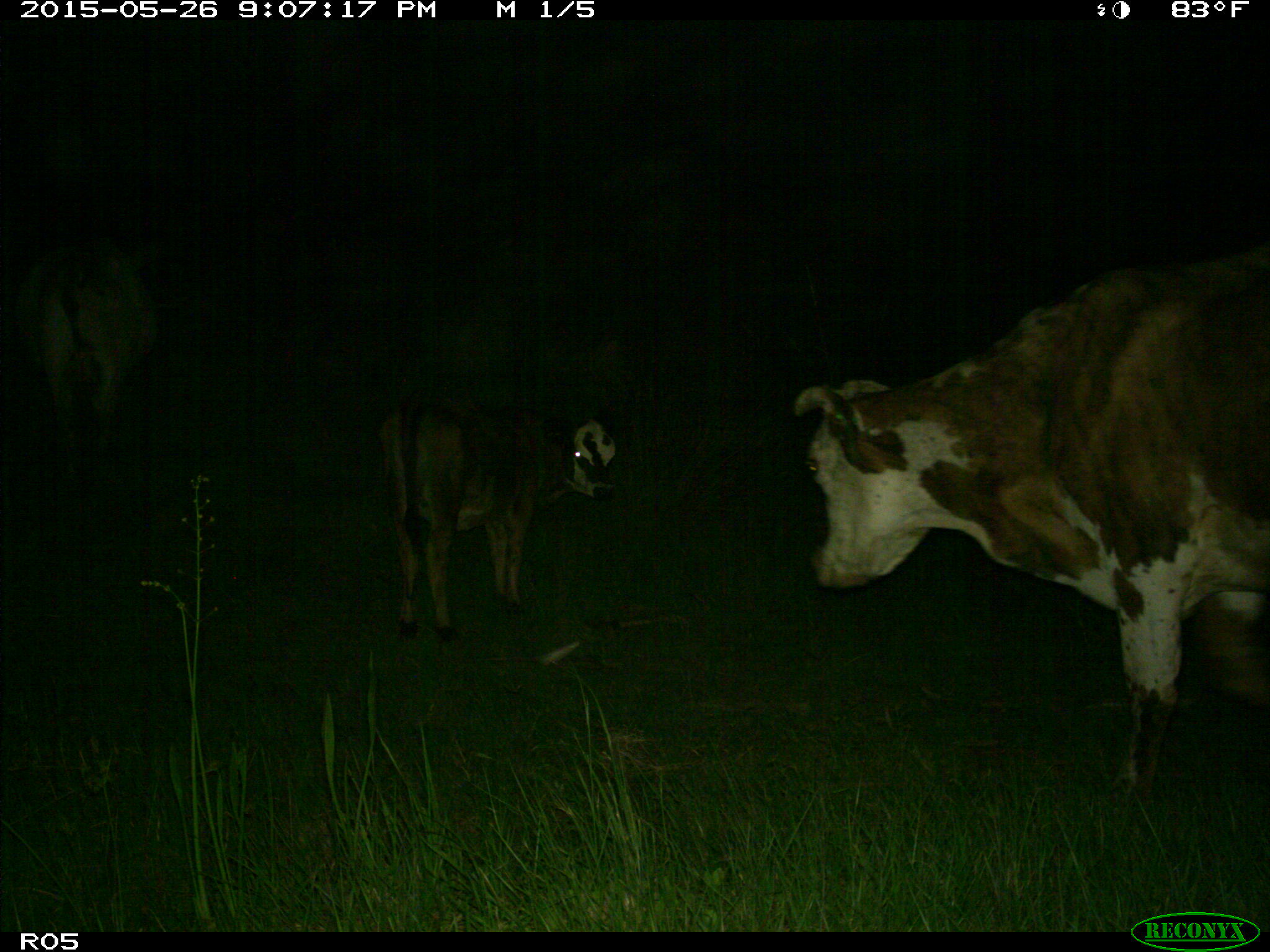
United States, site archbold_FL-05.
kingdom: Animalia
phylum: Chordata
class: Mammalia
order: Artiodactyla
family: Bovidae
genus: Bos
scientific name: Bos taurus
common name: domestic cow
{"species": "Bos taurus (domestic cow)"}